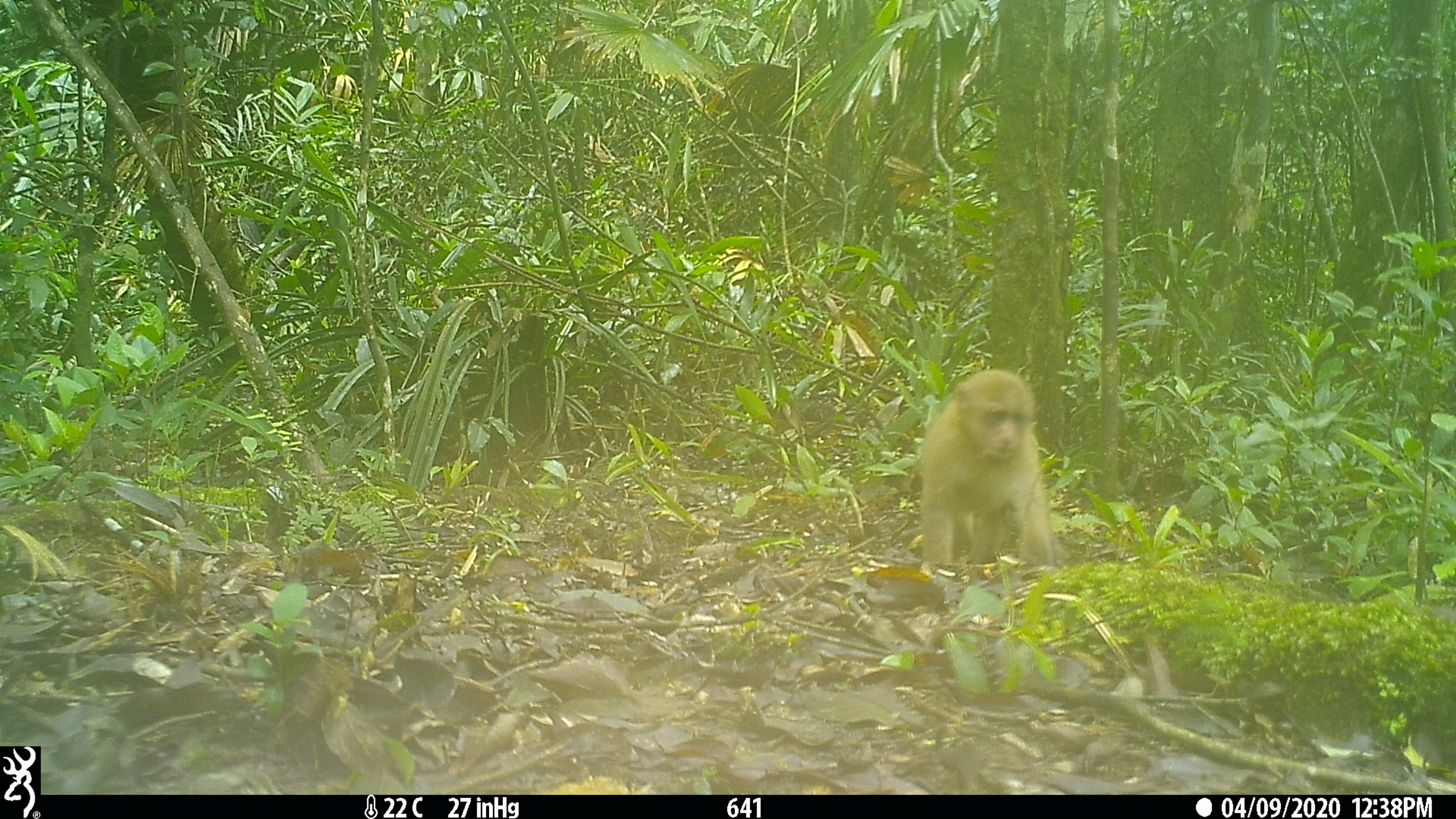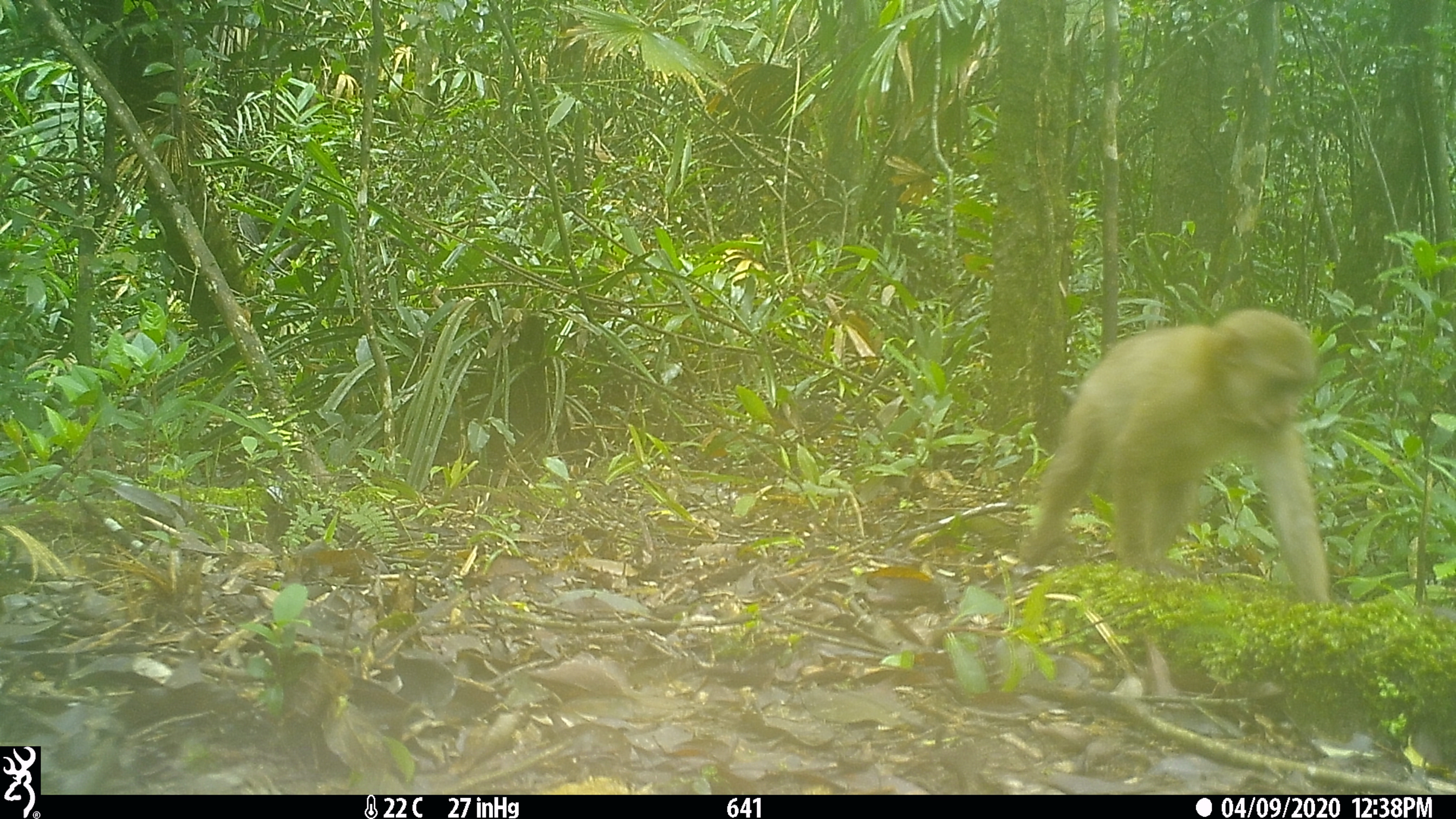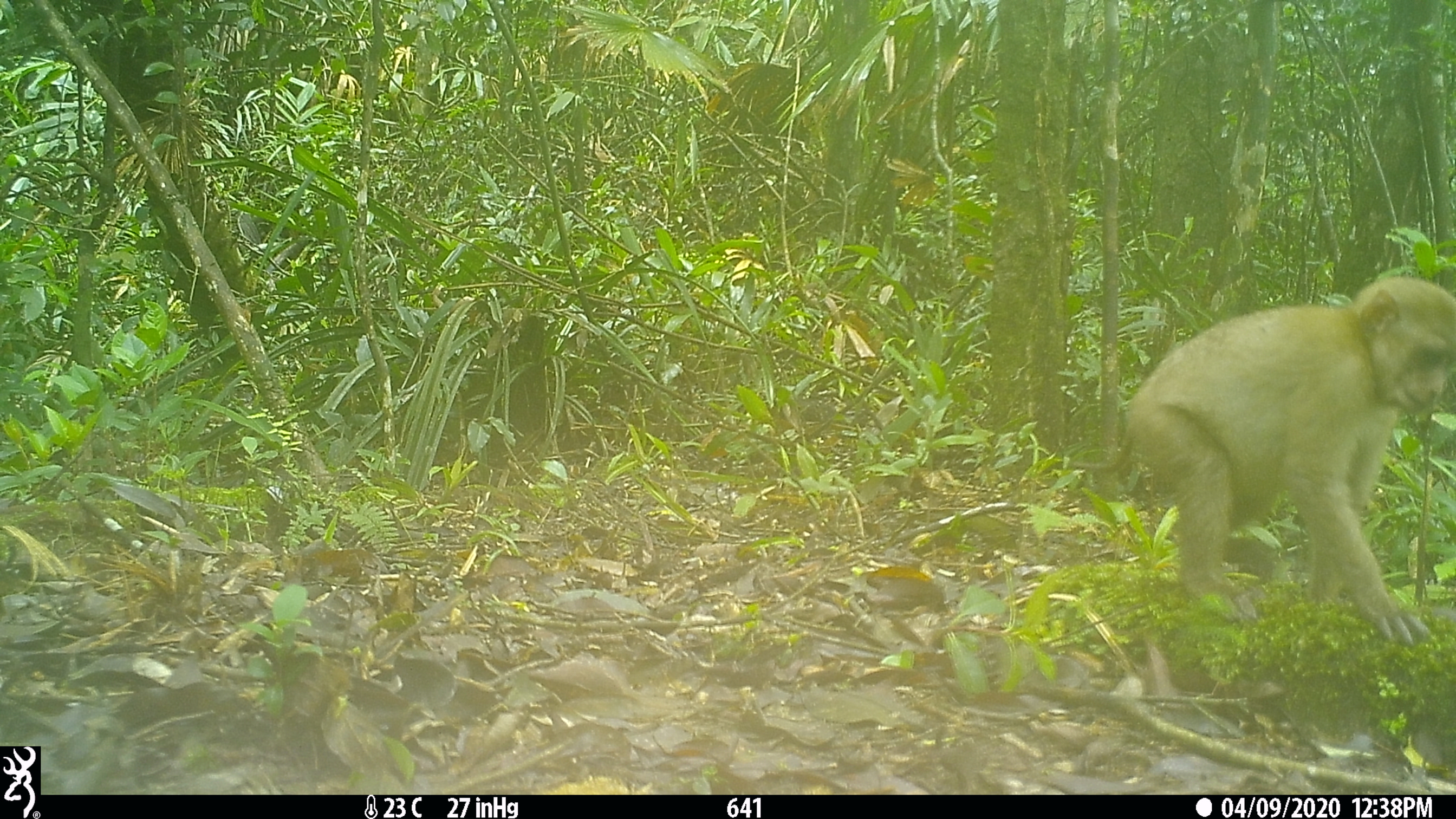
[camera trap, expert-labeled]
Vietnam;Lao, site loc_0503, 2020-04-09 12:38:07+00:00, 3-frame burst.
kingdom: Animalia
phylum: Chordata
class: Mammalia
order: Primates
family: Cercopithecidae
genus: Macaca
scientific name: Macaca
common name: macaques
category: assam or rhesus macaque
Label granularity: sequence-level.